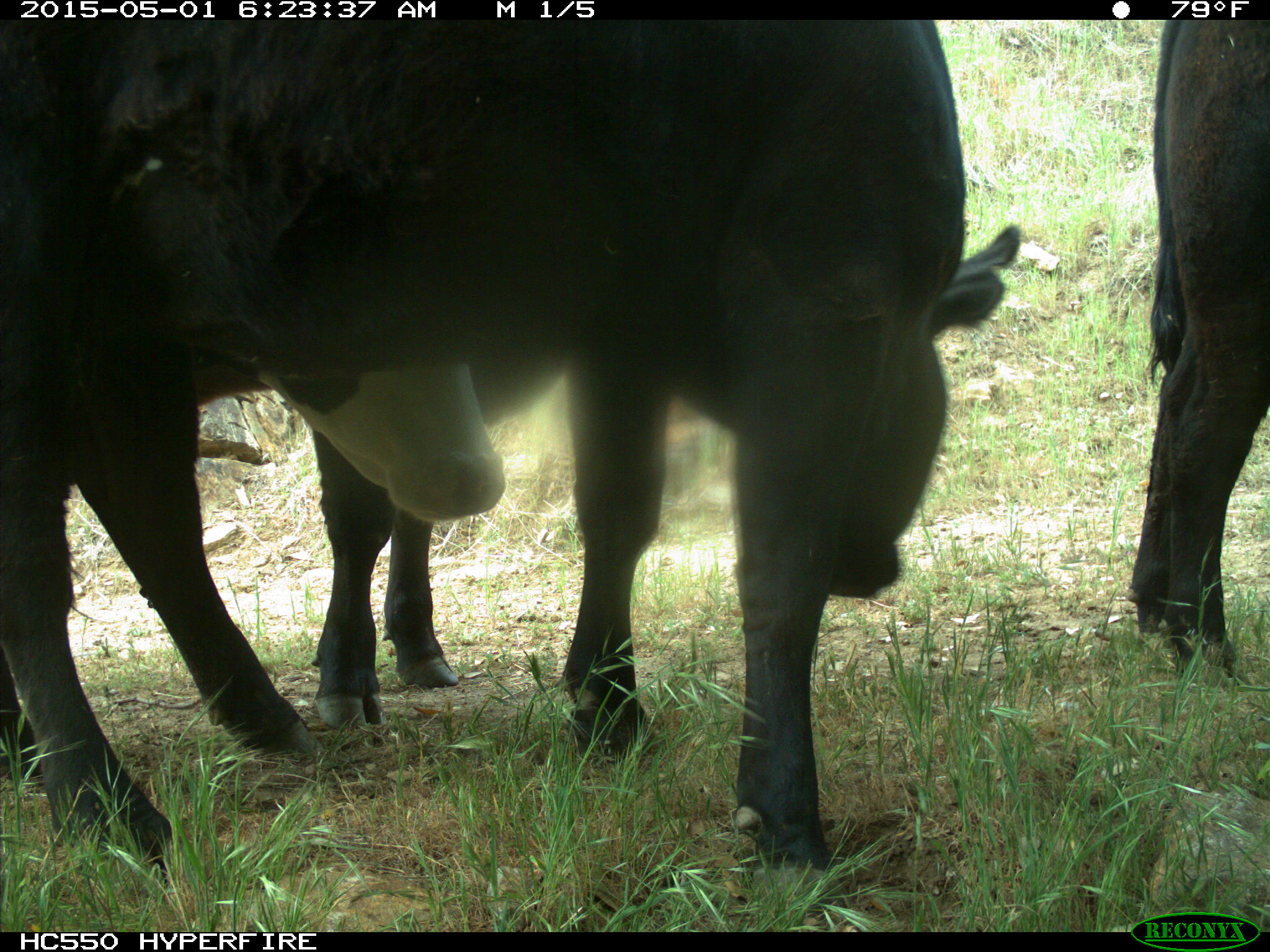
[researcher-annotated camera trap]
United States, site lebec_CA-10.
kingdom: Animalia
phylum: Chordata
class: Mammalia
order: Artiodactyla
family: Bovidae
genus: Bos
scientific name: Bos taurus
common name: domestic cow